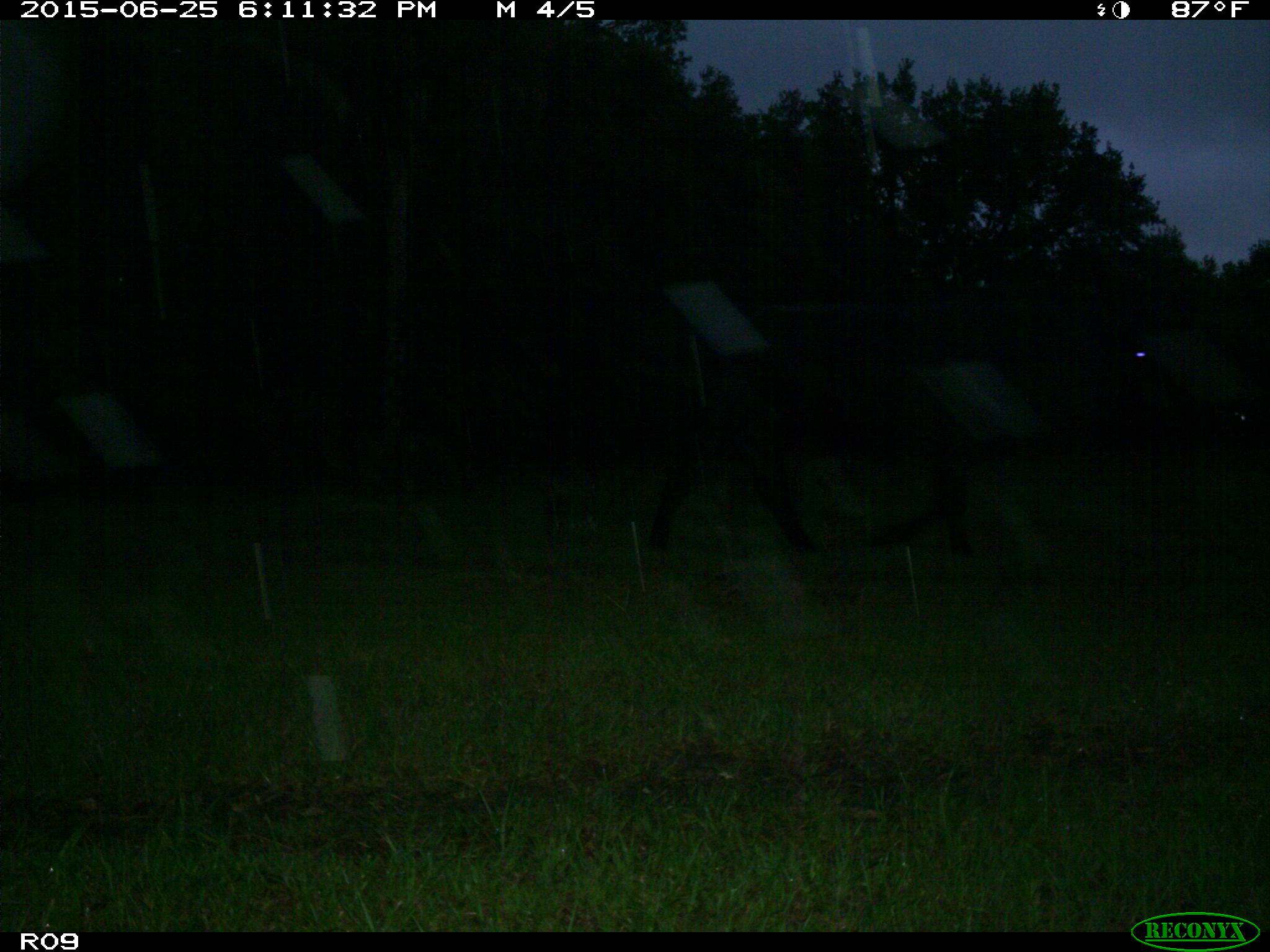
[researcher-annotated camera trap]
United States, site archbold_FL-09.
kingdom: Animalia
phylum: Chordata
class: Mammalia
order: Artiodactyla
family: Bovidae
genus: Bos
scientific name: Bos taurus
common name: domestic cow